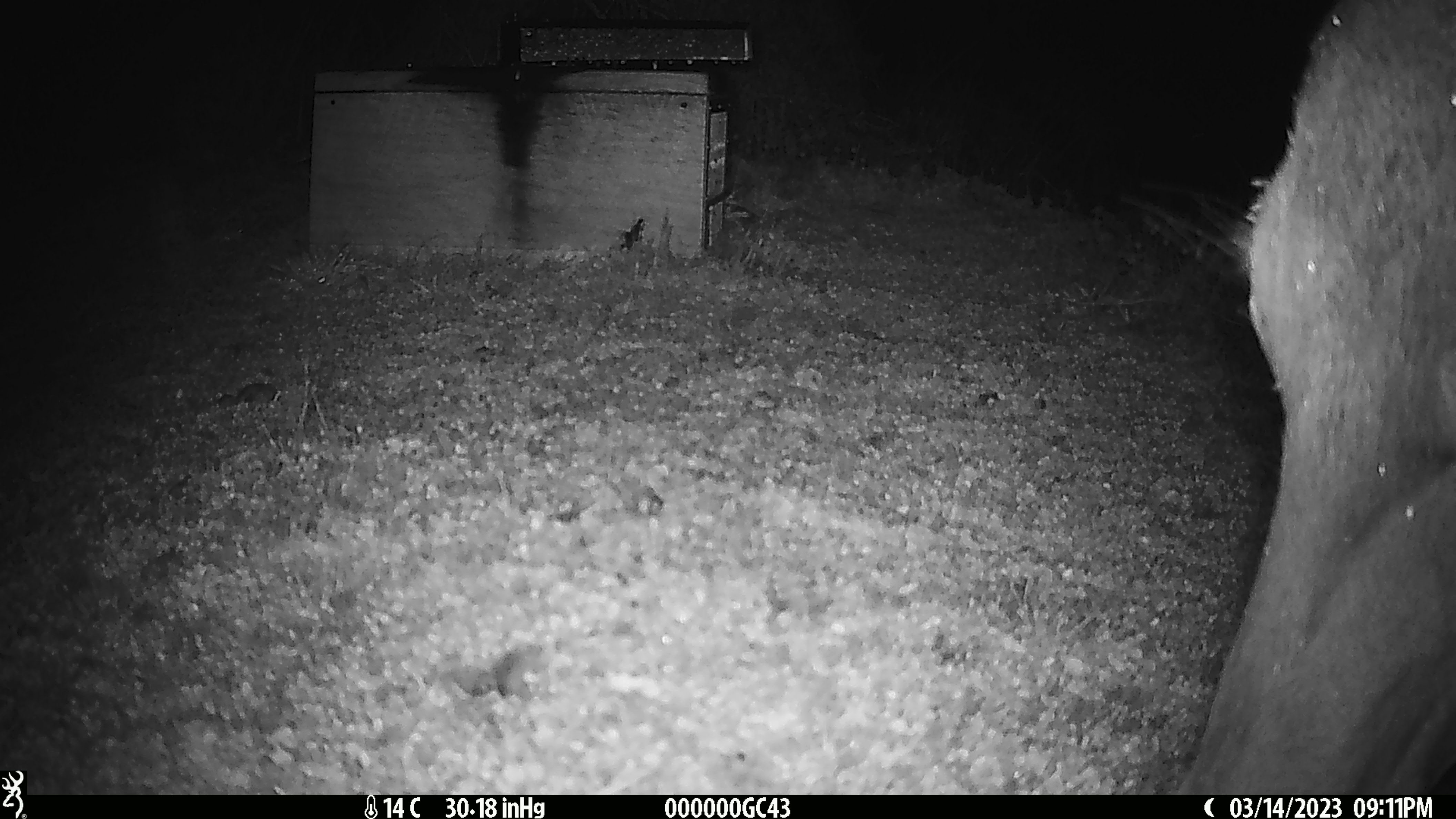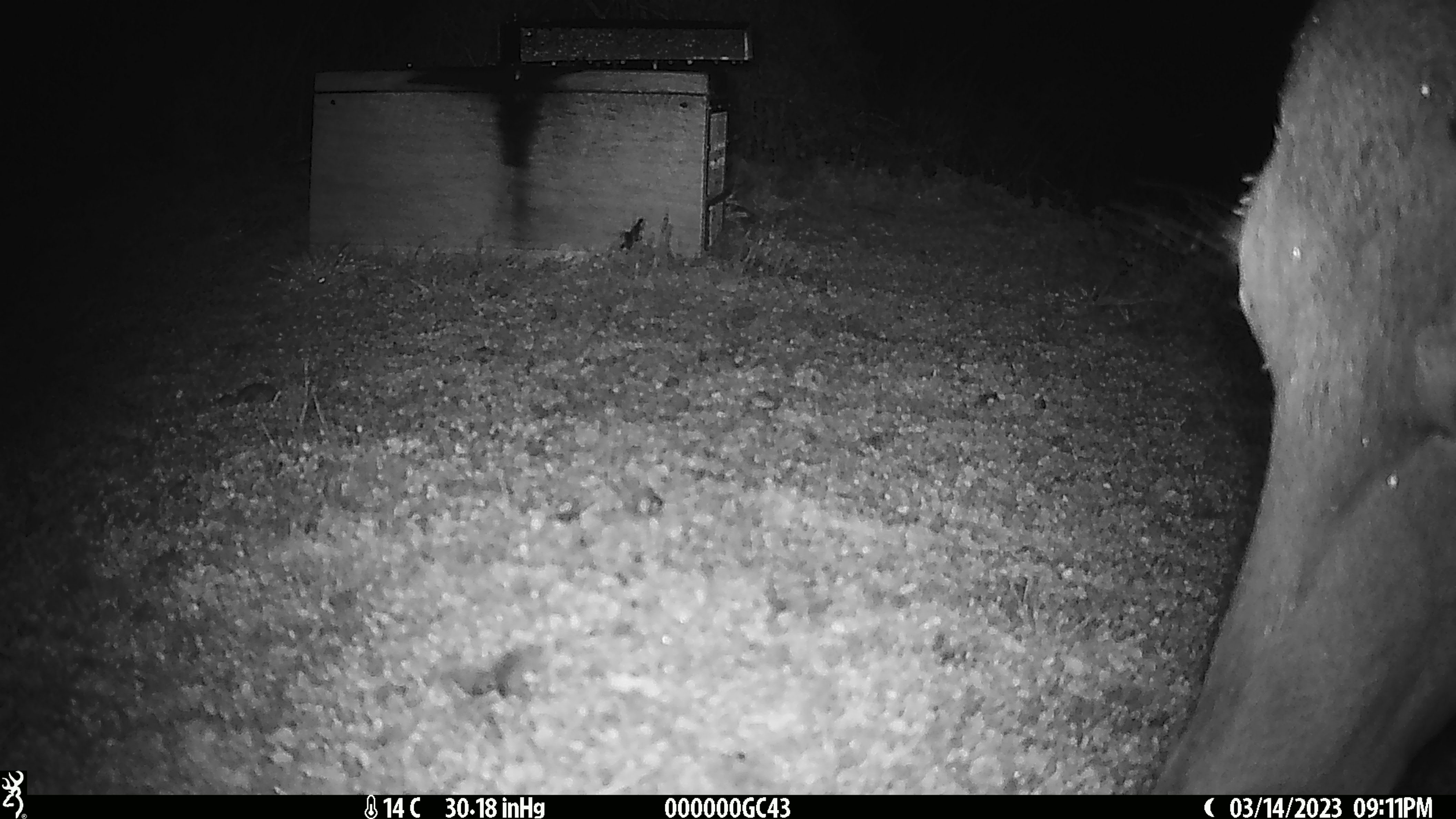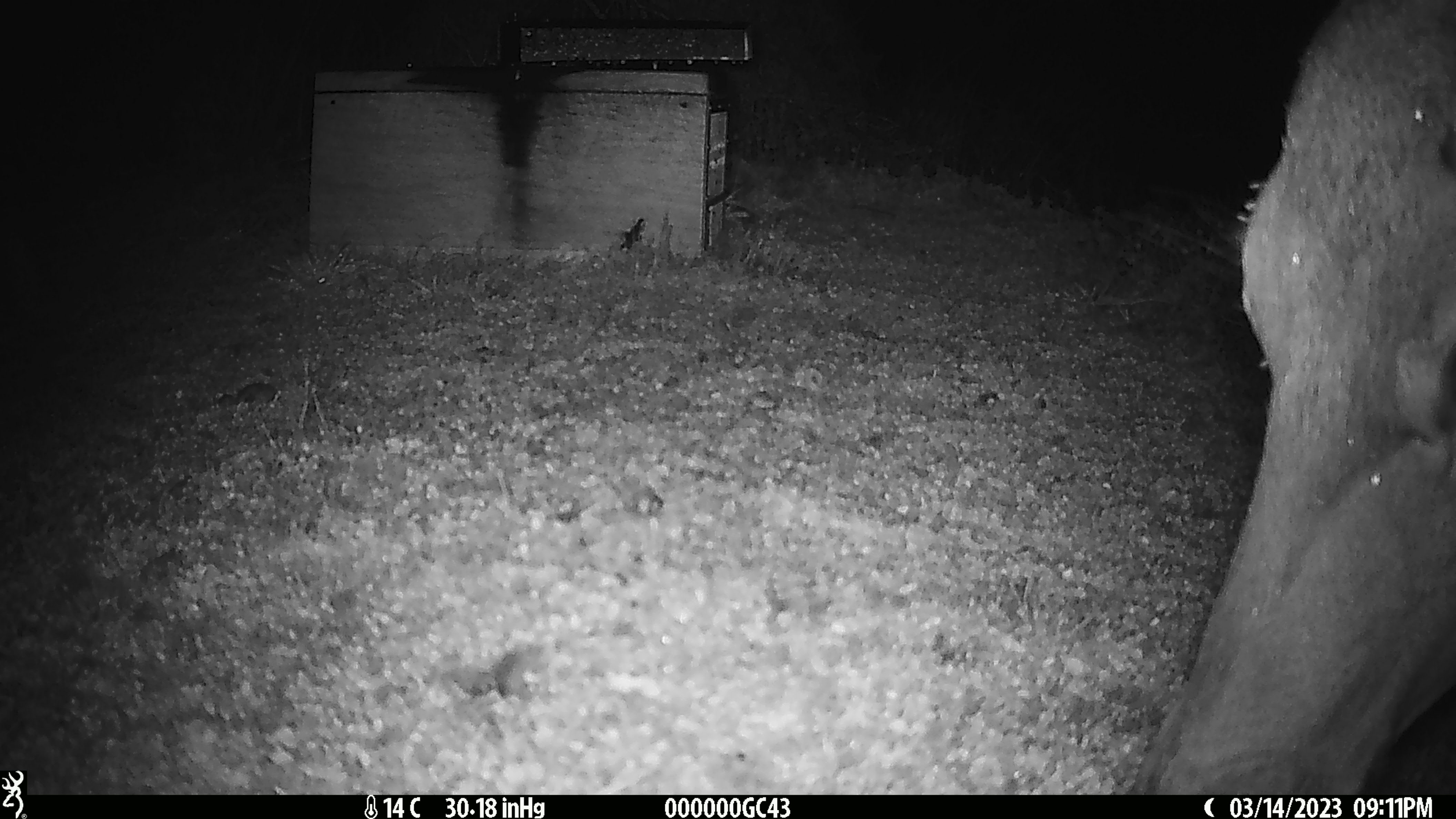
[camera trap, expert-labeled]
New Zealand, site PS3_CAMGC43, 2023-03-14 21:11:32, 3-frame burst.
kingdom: Animalia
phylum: Chordata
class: Mammalia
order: Artiodactyla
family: Cervidae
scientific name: Cervidae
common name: deer